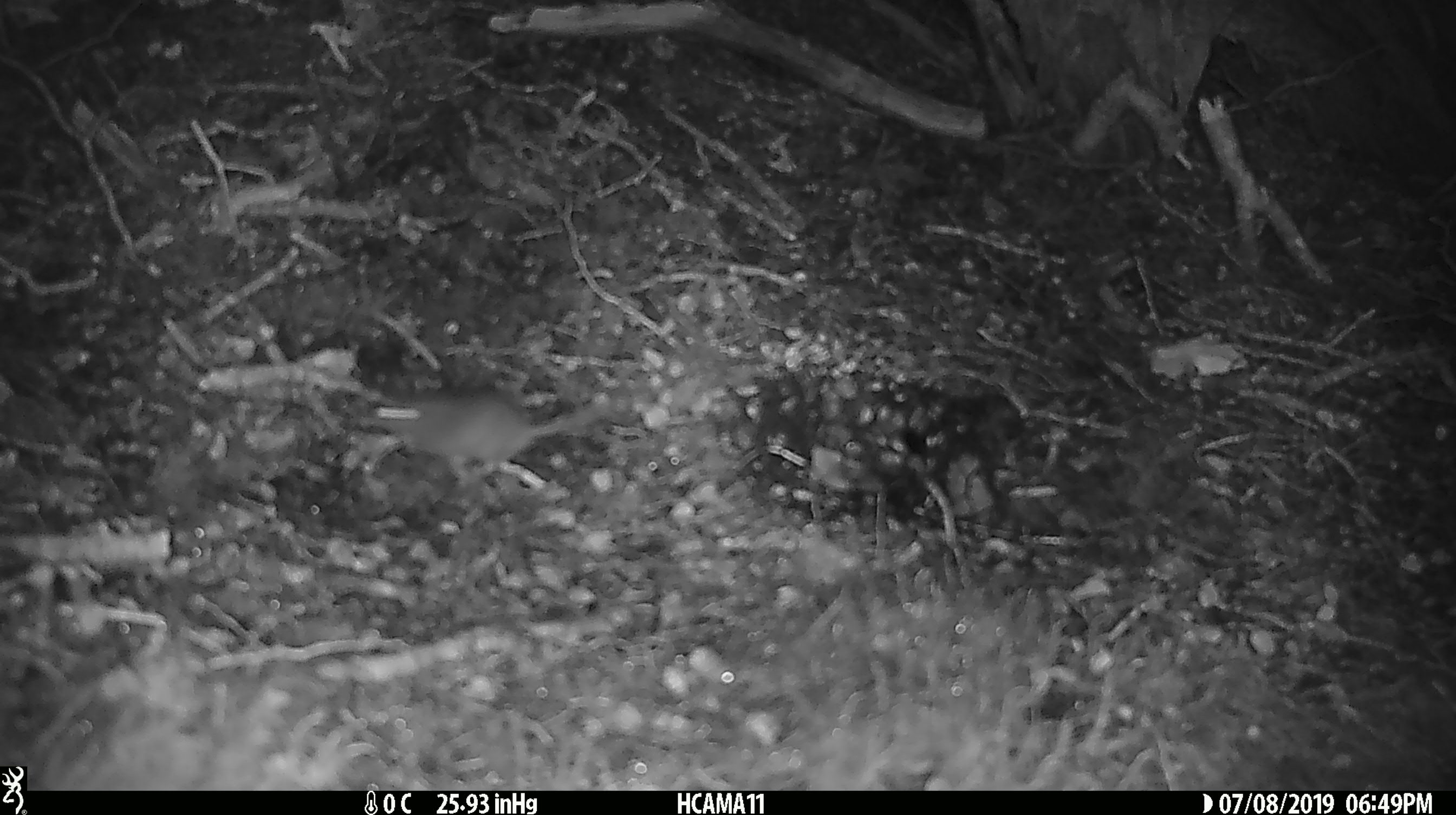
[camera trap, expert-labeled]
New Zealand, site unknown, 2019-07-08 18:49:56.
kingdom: Animalia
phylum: Chordata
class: Mammalia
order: Rodentia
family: Muridae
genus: Mus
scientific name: Mus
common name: mouse